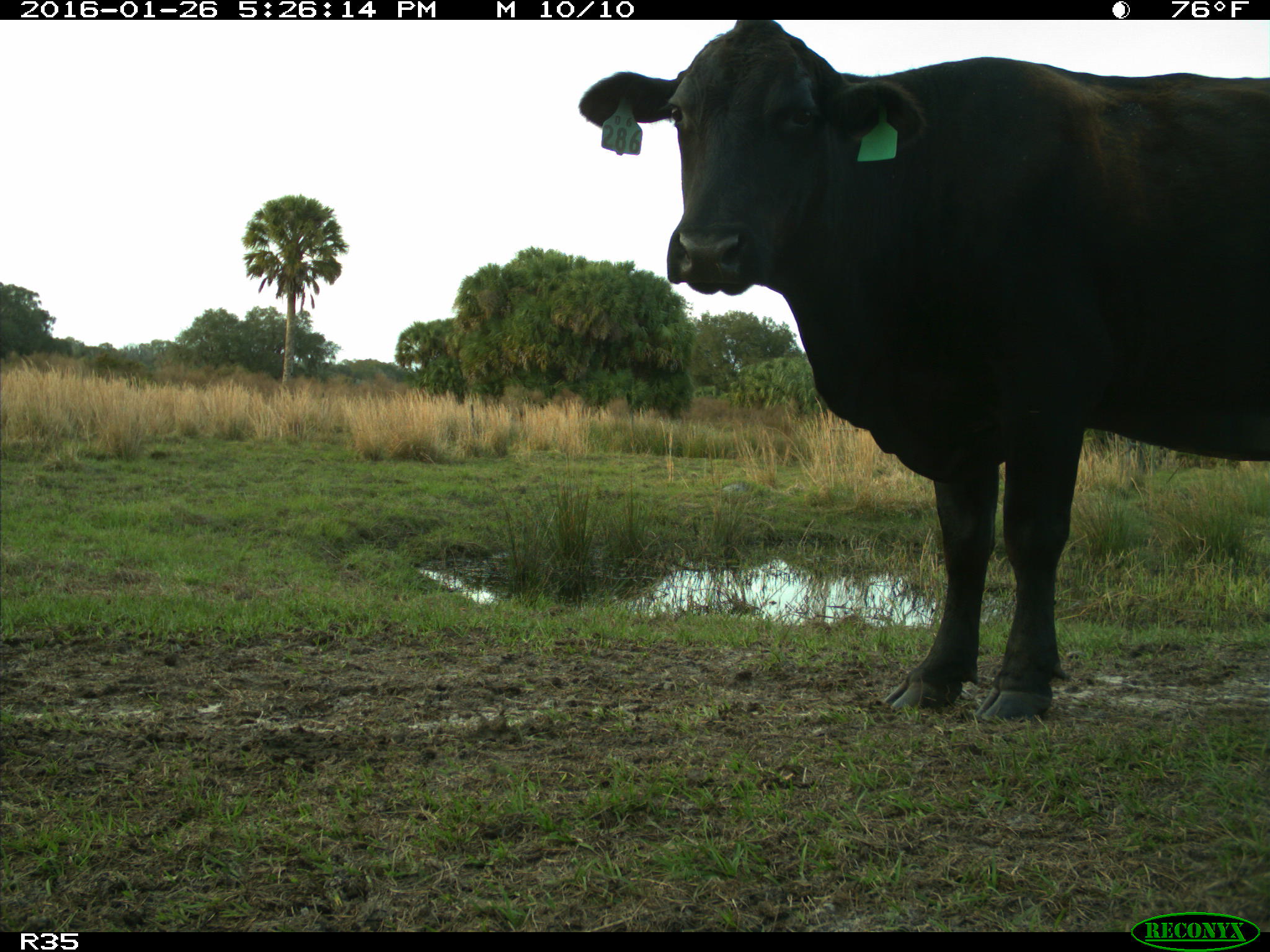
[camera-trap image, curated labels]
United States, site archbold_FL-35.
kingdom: Animalia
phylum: Chordata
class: Mammalia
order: Artiodactyla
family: Bovidae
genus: Bos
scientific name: Bos taurus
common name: domestic cow